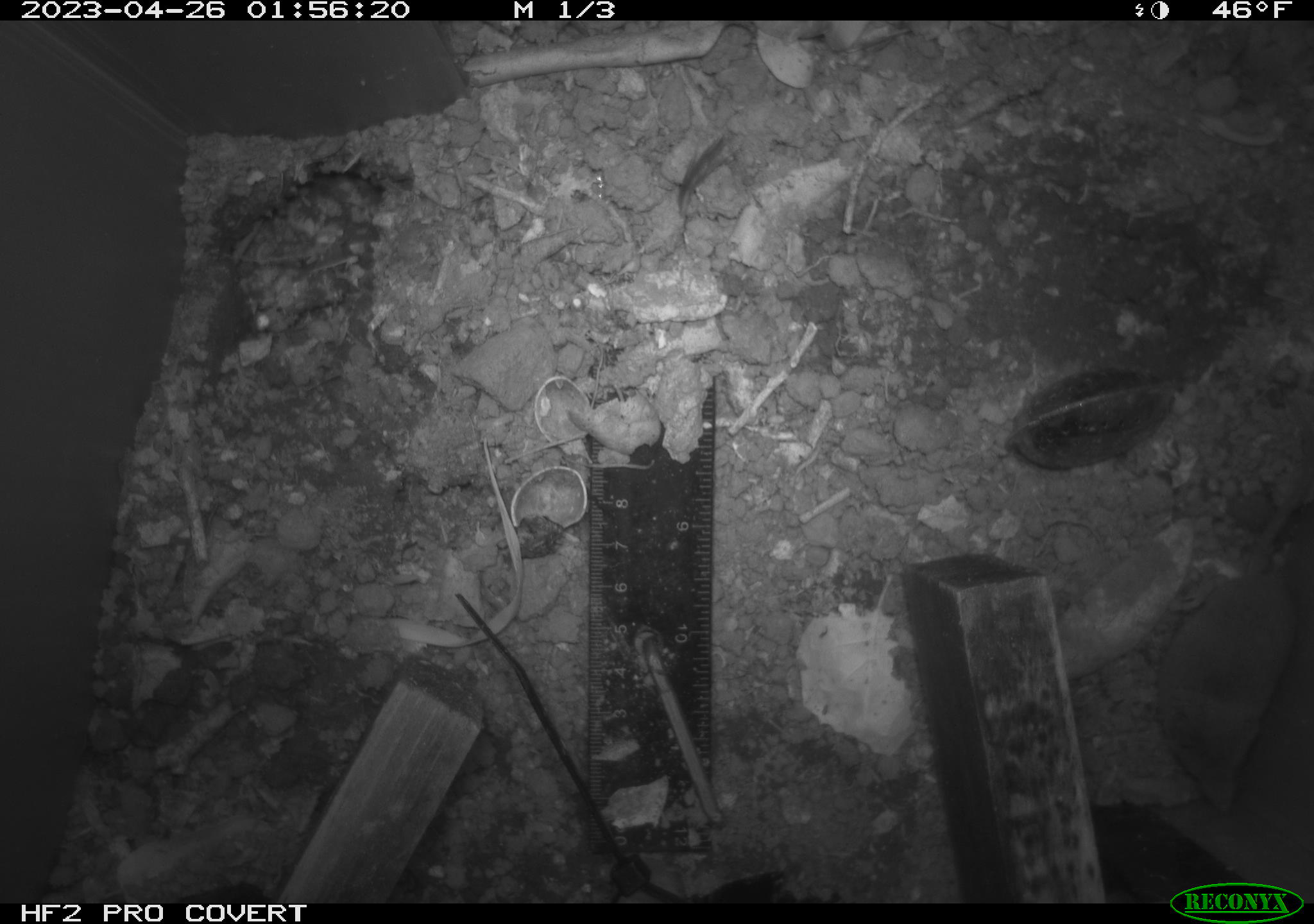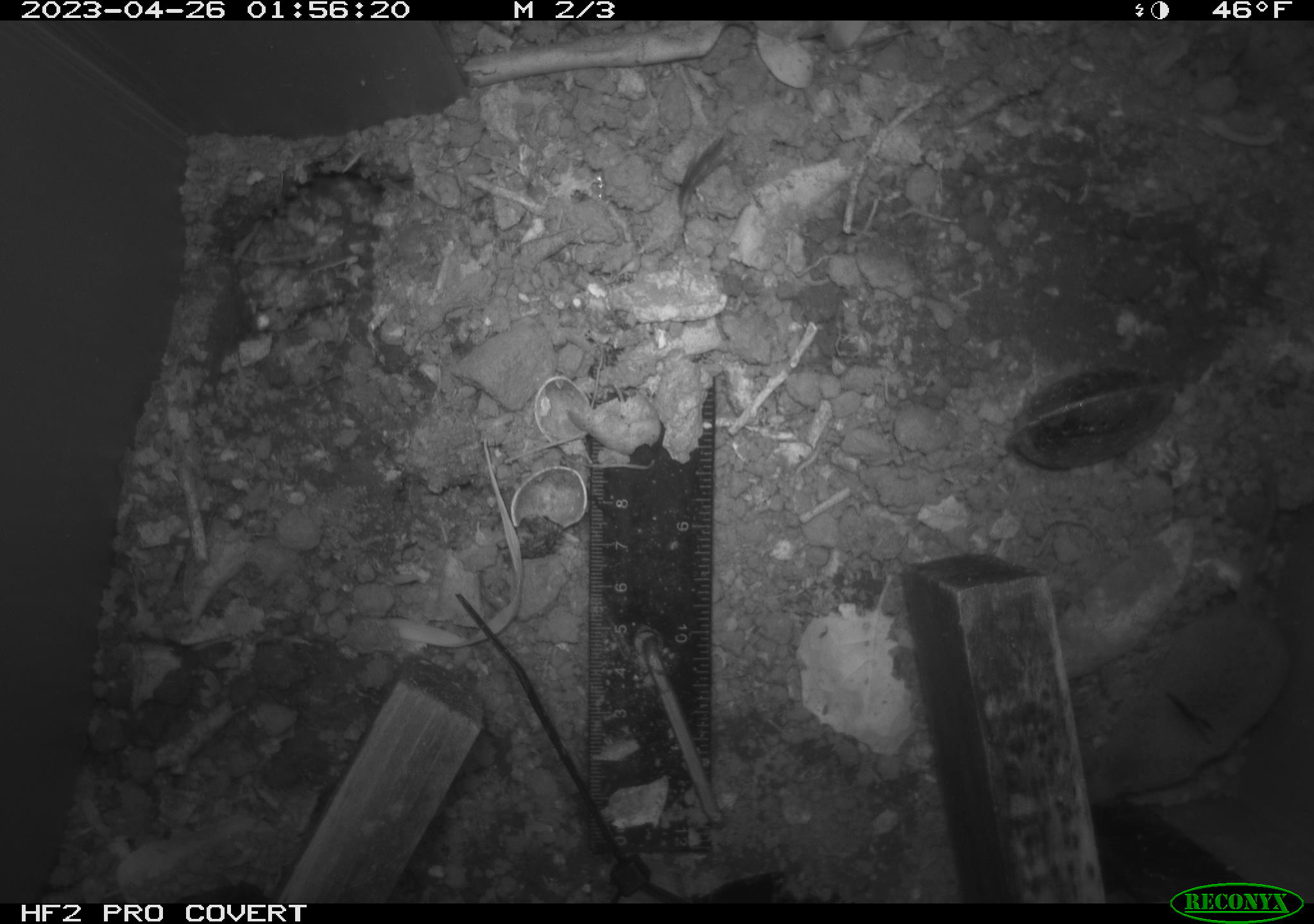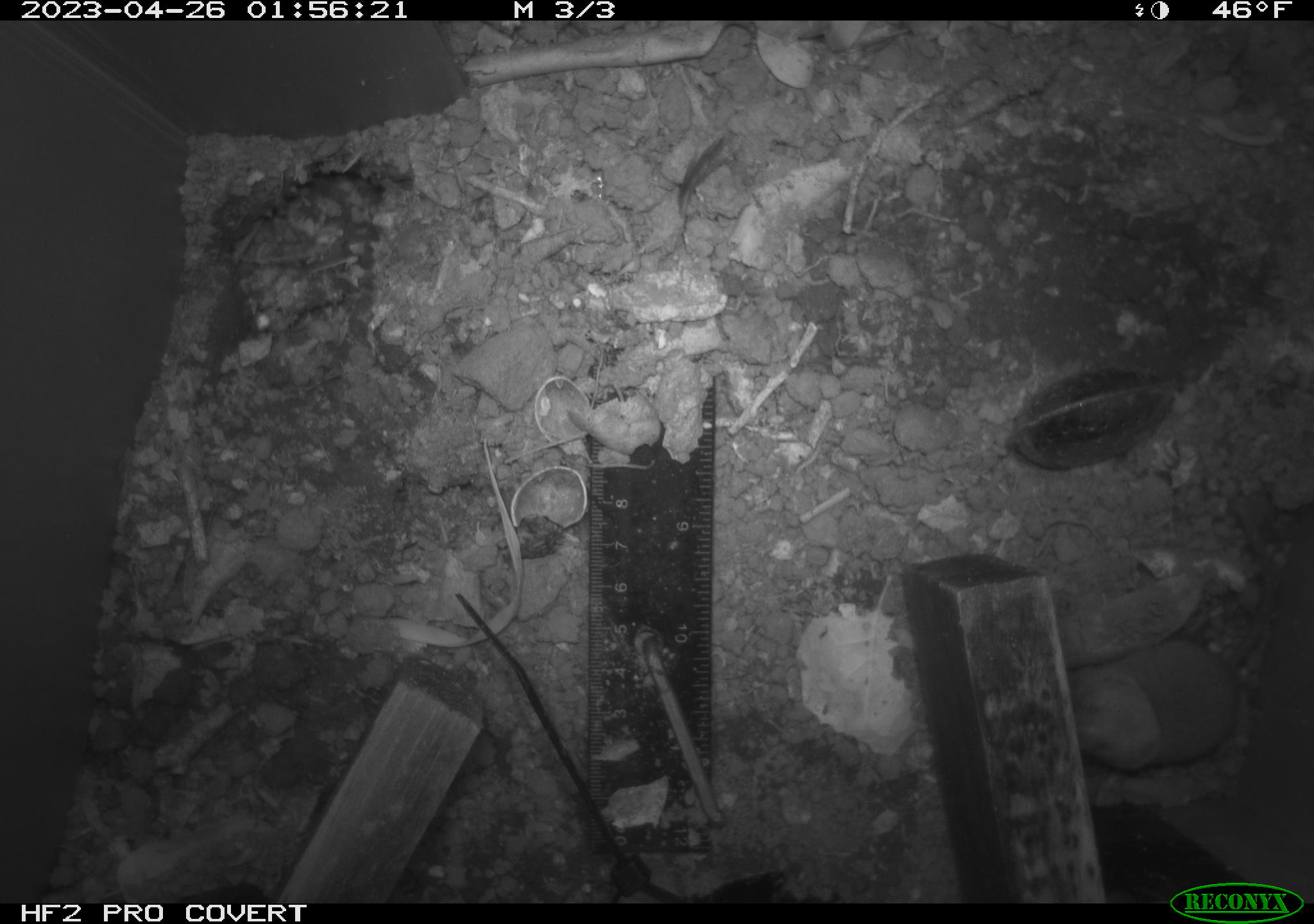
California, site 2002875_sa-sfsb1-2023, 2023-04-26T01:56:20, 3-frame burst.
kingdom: Animalia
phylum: Chordata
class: Mammalia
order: Eulipotyphla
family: Soricidae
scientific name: Soricidae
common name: shrews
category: soricidae family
Soricidae family (shrews) (Soricidae).